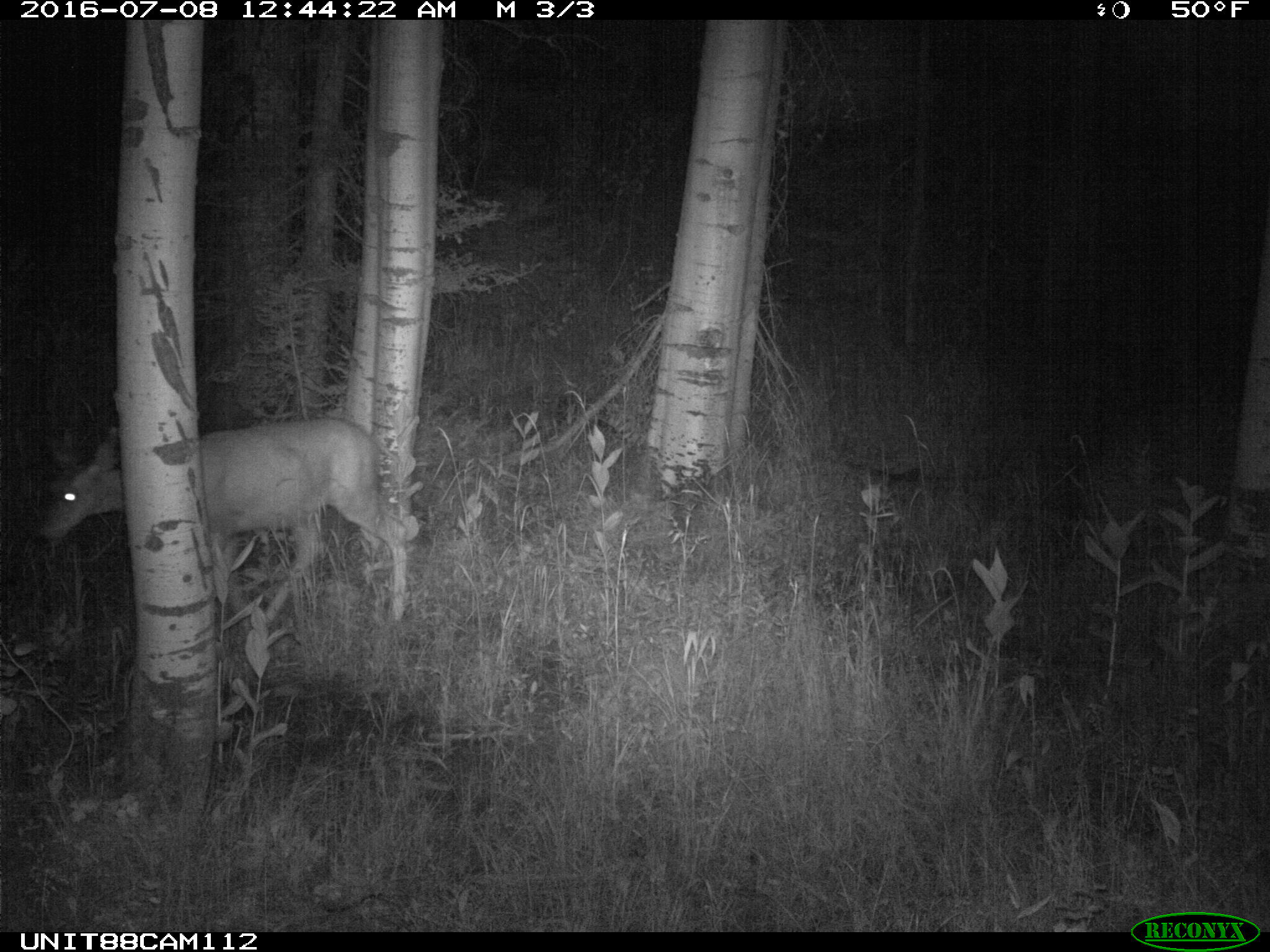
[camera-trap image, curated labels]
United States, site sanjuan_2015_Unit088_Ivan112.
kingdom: Animalia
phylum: Chordata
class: Mammalia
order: Artiodactyla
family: Cervidae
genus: Odocoileus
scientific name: Odocoileus hemionus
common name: mule deer